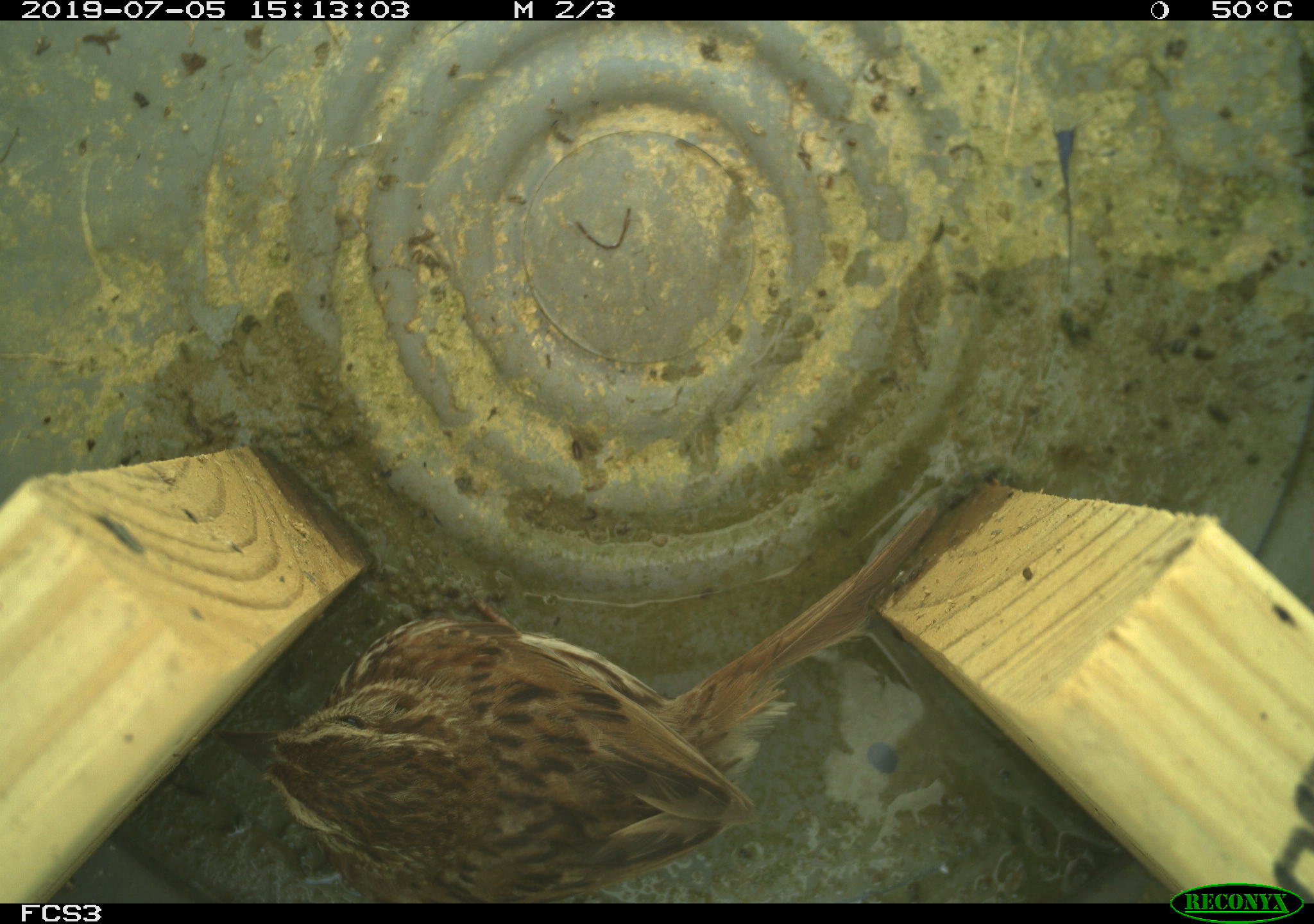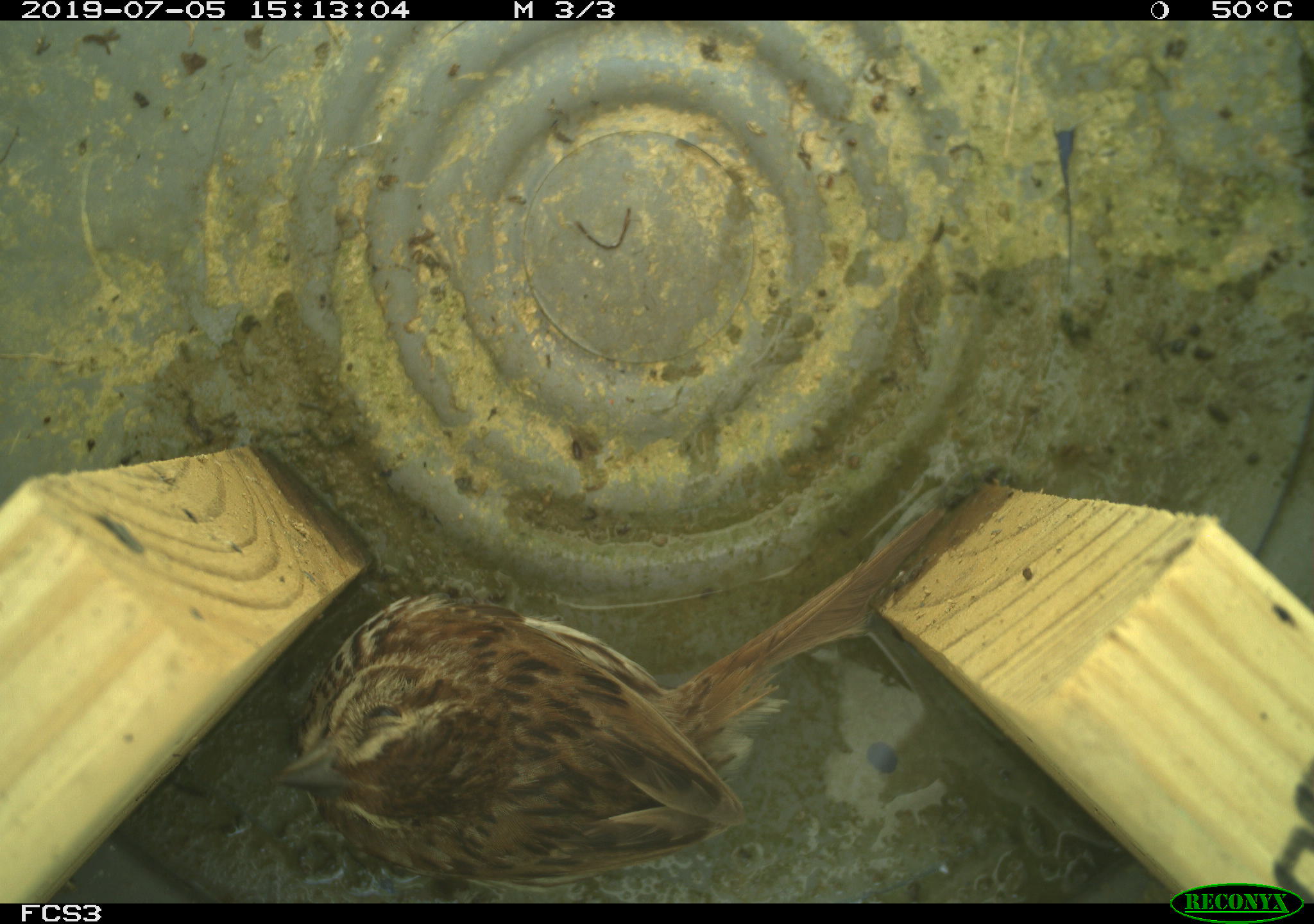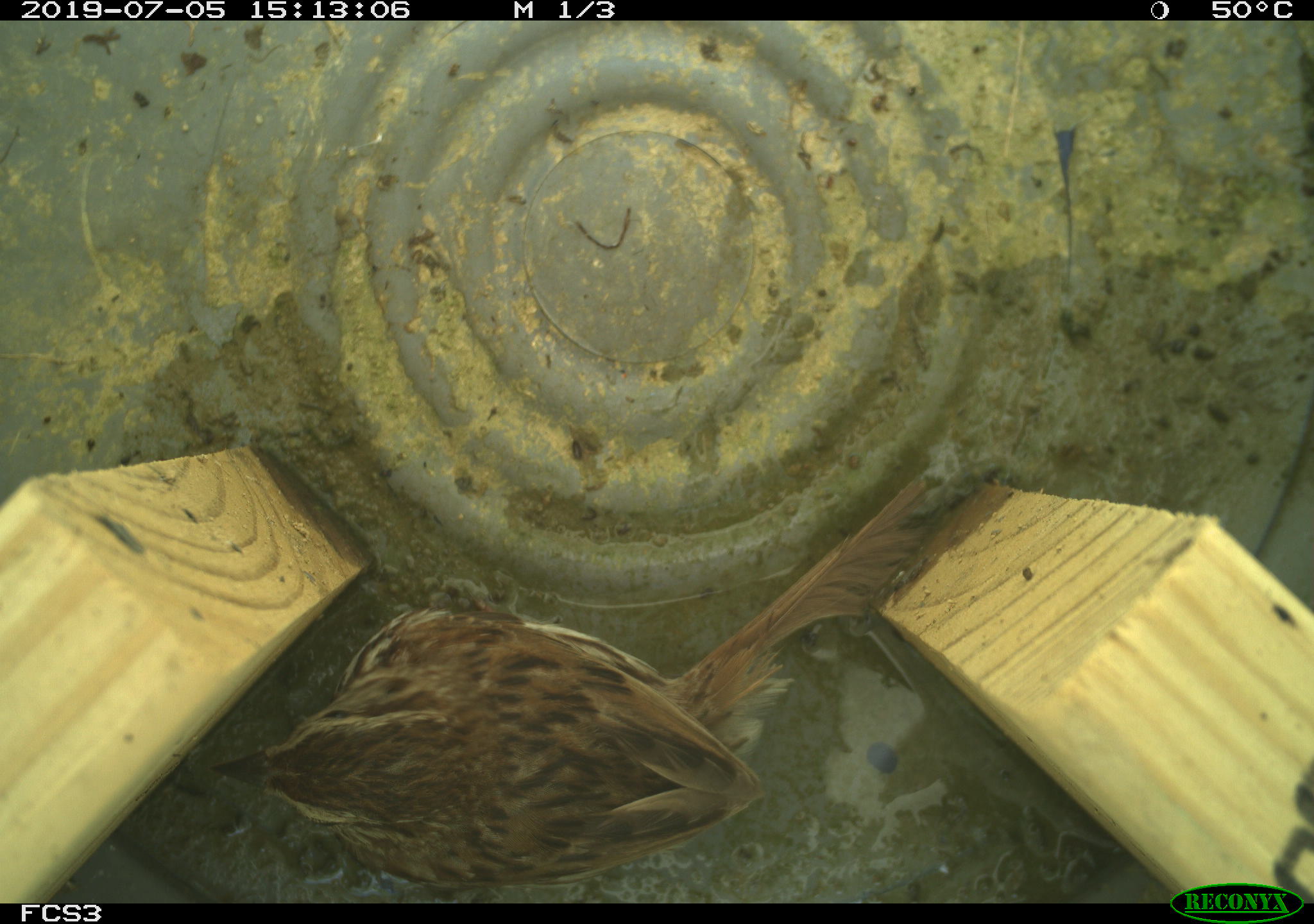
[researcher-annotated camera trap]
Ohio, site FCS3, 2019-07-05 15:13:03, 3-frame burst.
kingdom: Animalia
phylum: Chordata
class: Aves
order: Passeriformes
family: Passerellidae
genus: Melospiza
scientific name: Melospiza melodia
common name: song sparrow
Song sparrow (Melospiza melodia).